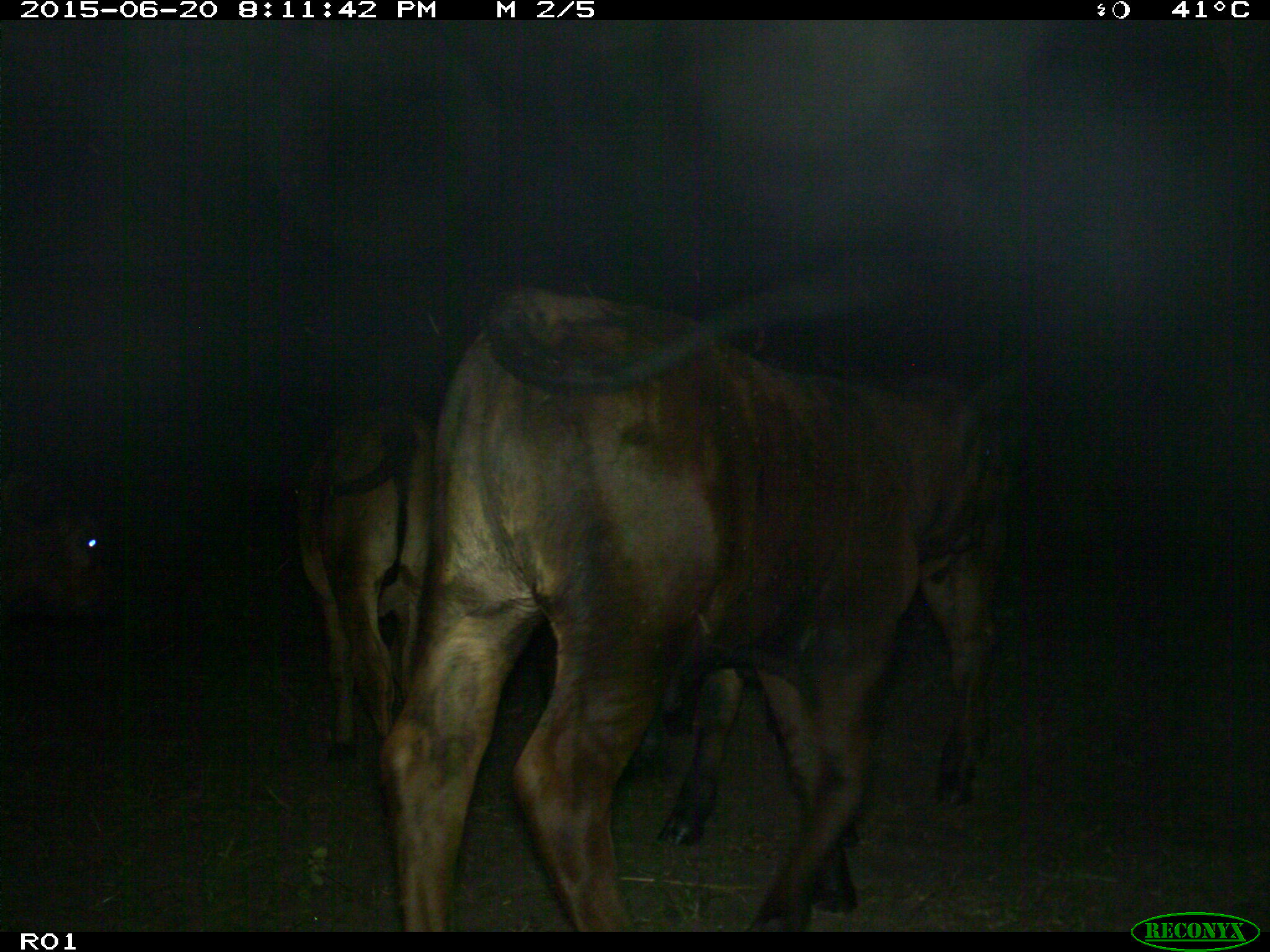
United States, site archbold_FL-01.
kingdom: Animalia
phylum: Chordata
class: Mammalia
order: Artiodactyla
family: Bovidae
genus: Bos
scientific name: Bos taurus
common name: domestic cow